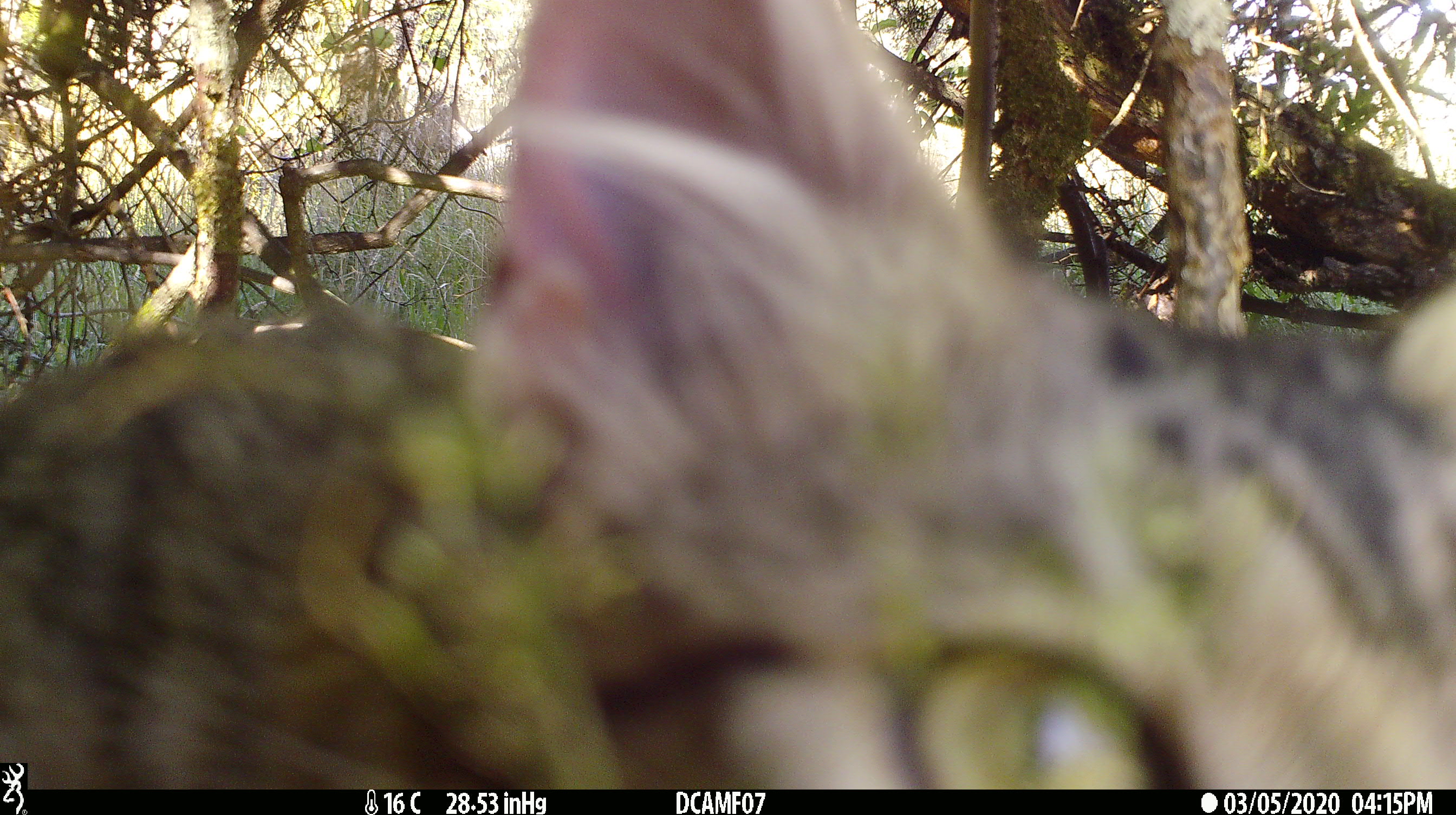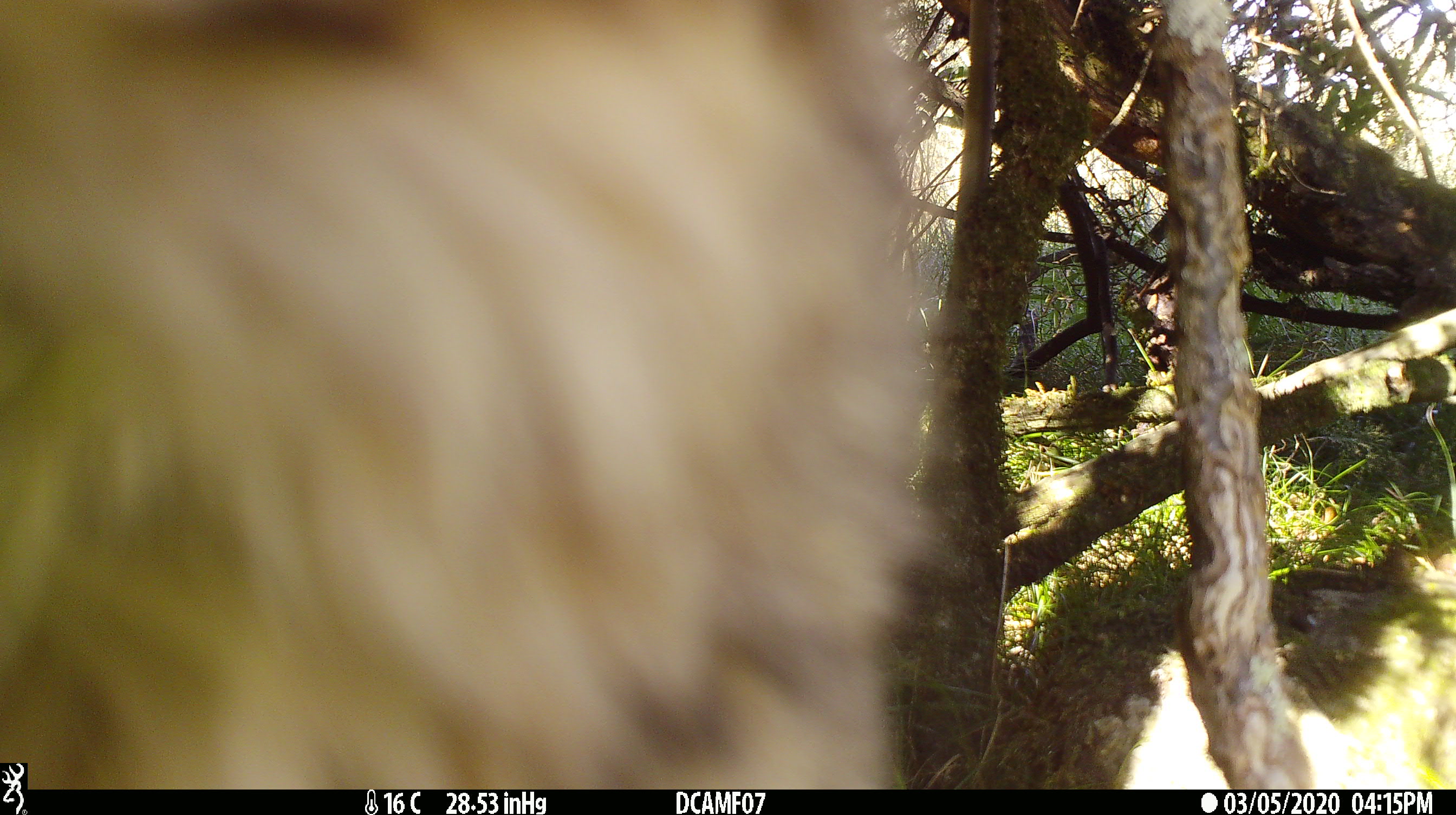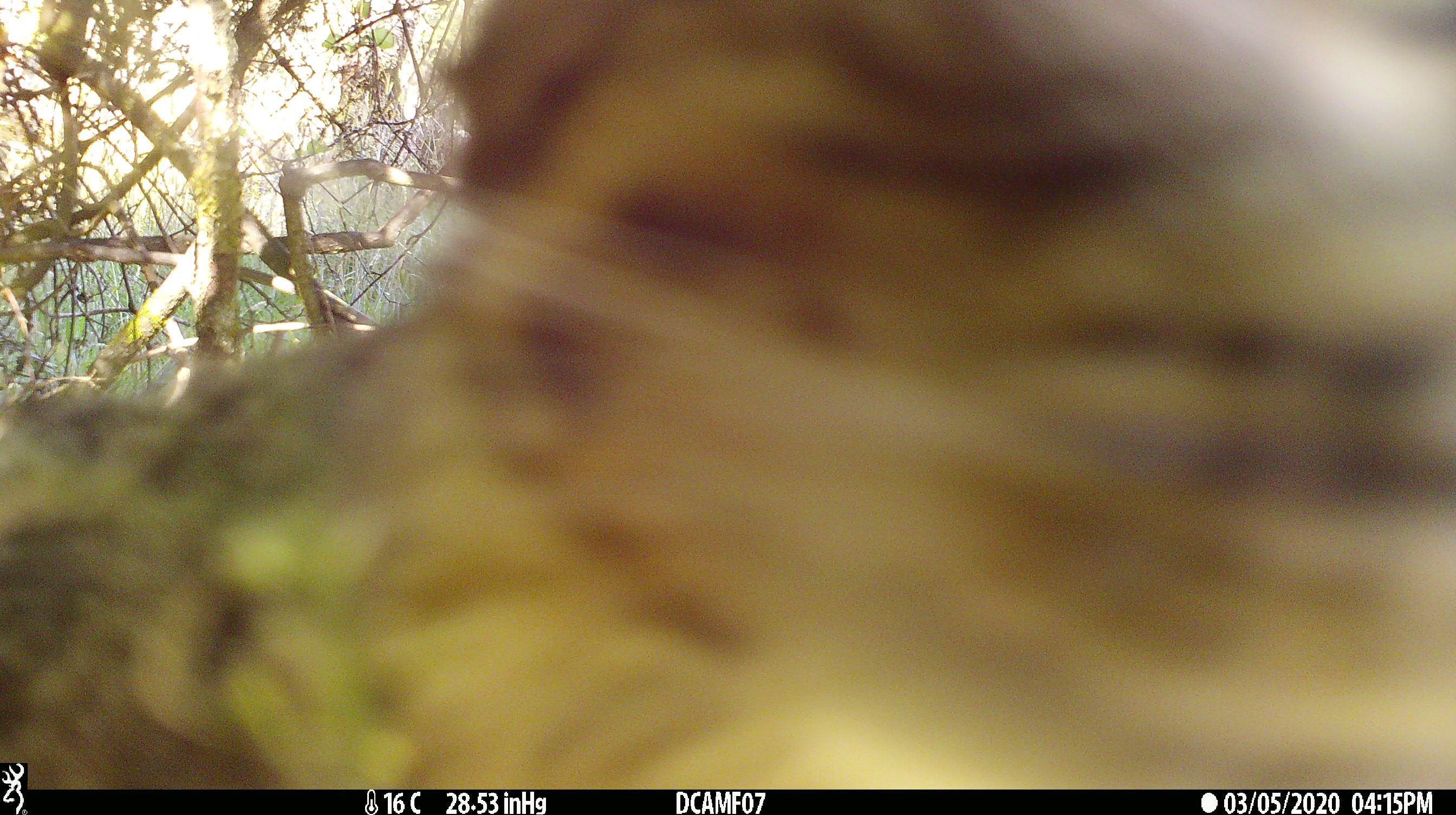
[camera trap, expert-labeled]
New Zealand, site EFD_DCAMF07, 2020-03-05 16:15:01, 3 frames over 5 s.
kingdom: Animalia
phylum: Chordata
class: Mammalia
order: Carnivora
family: Felidae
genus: Felis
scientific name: Felis catus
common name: domestic cat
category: cat